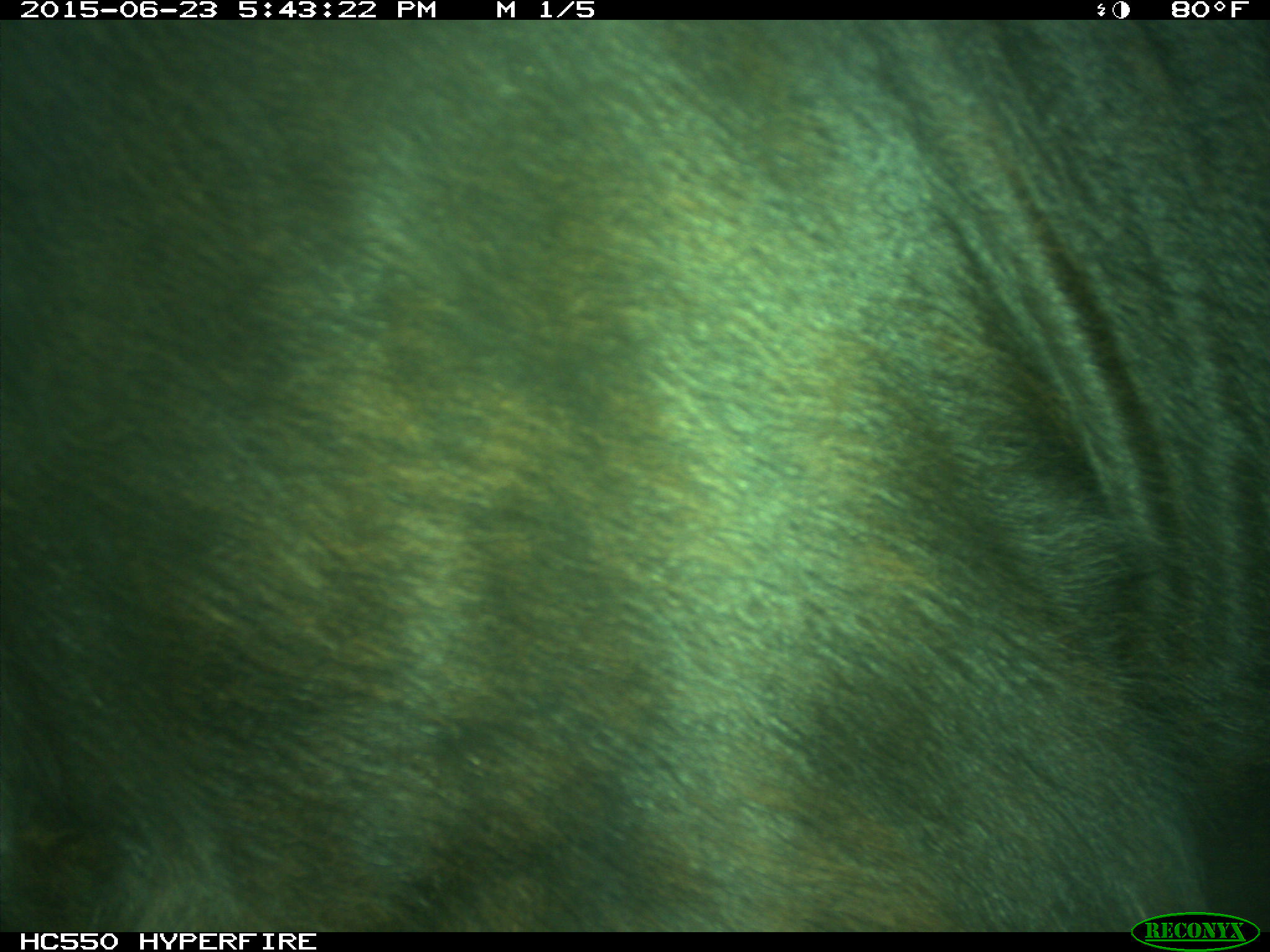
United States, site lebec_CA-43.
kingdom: Animalia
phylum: Chordata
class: Mammalia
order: Artiodactyla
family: Bovidae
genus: Bos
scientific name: Bos taurus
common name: domestic cow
Bos taurus (domestic cow).